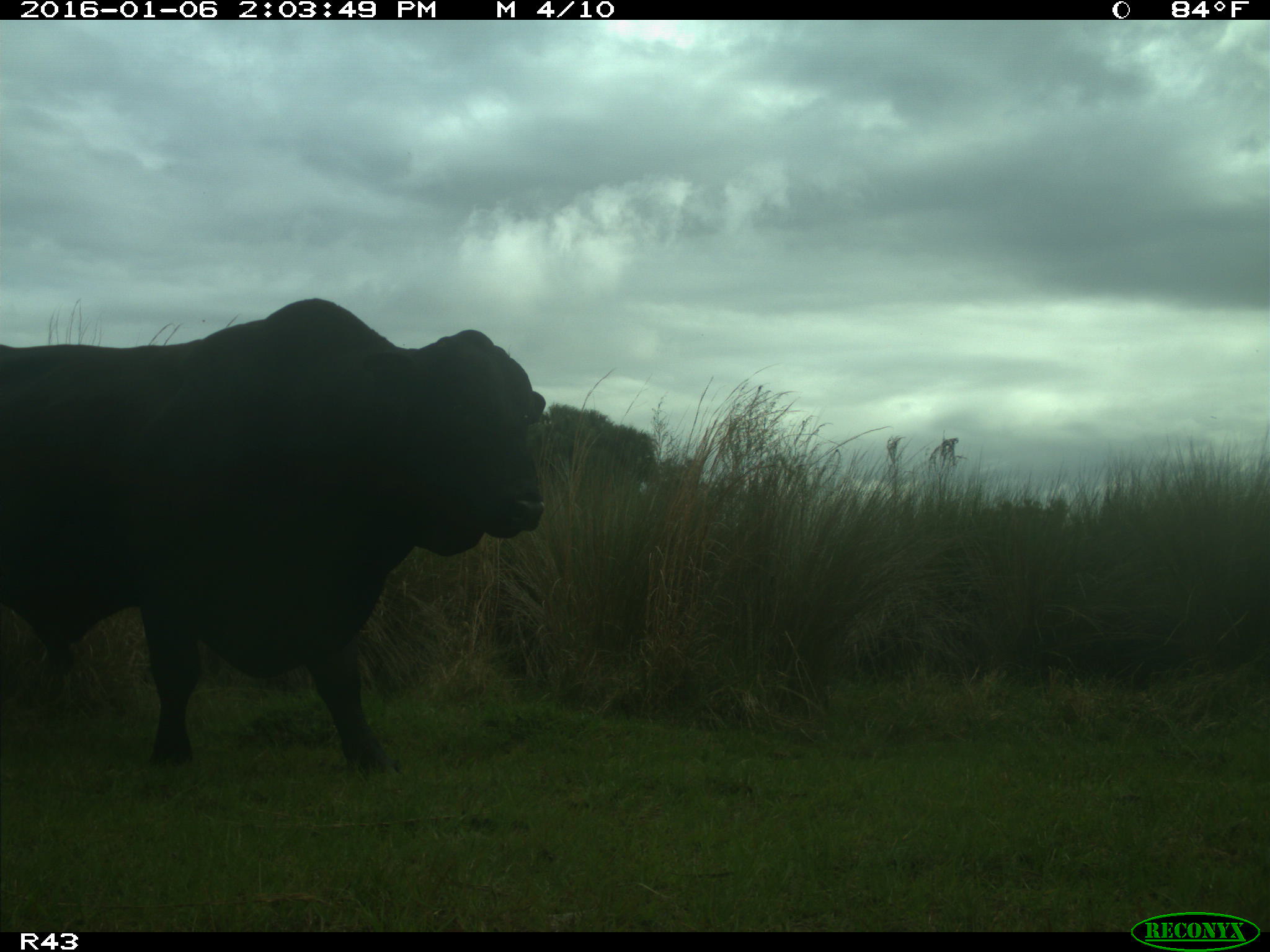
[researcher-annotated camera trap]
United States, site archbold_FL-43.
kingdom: Animalia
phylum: Chordata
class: Mammalia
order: Artiodactyla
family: Bovidae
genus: Bos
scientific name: Bos taurus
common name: domestic cow